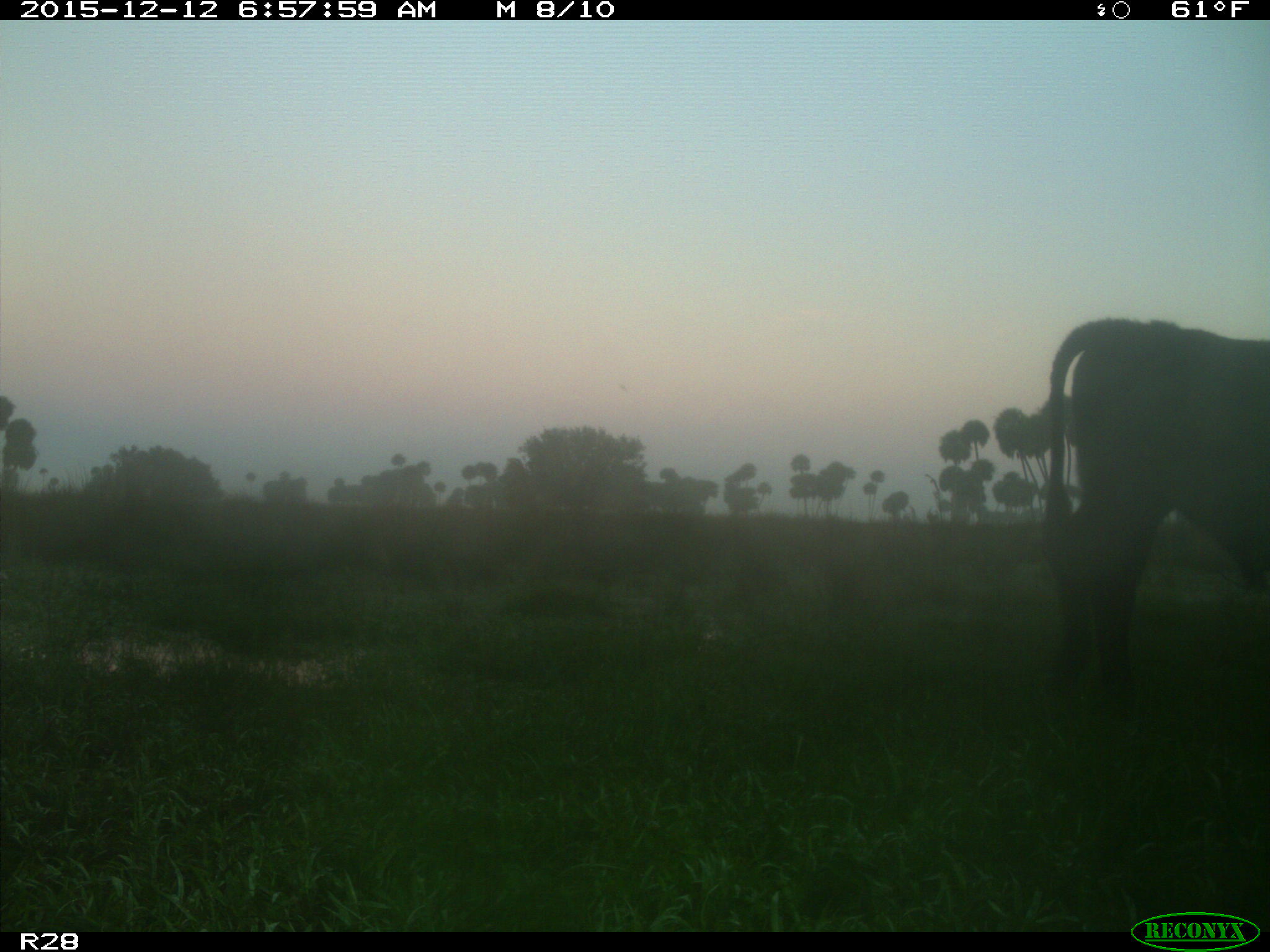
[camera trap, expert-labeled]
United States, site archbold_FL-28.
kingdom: Animalia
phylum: Chordata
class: Mammalia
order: Artiodactyla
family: Bovidae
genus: Bos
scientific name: Bos taurus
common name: domestic cow